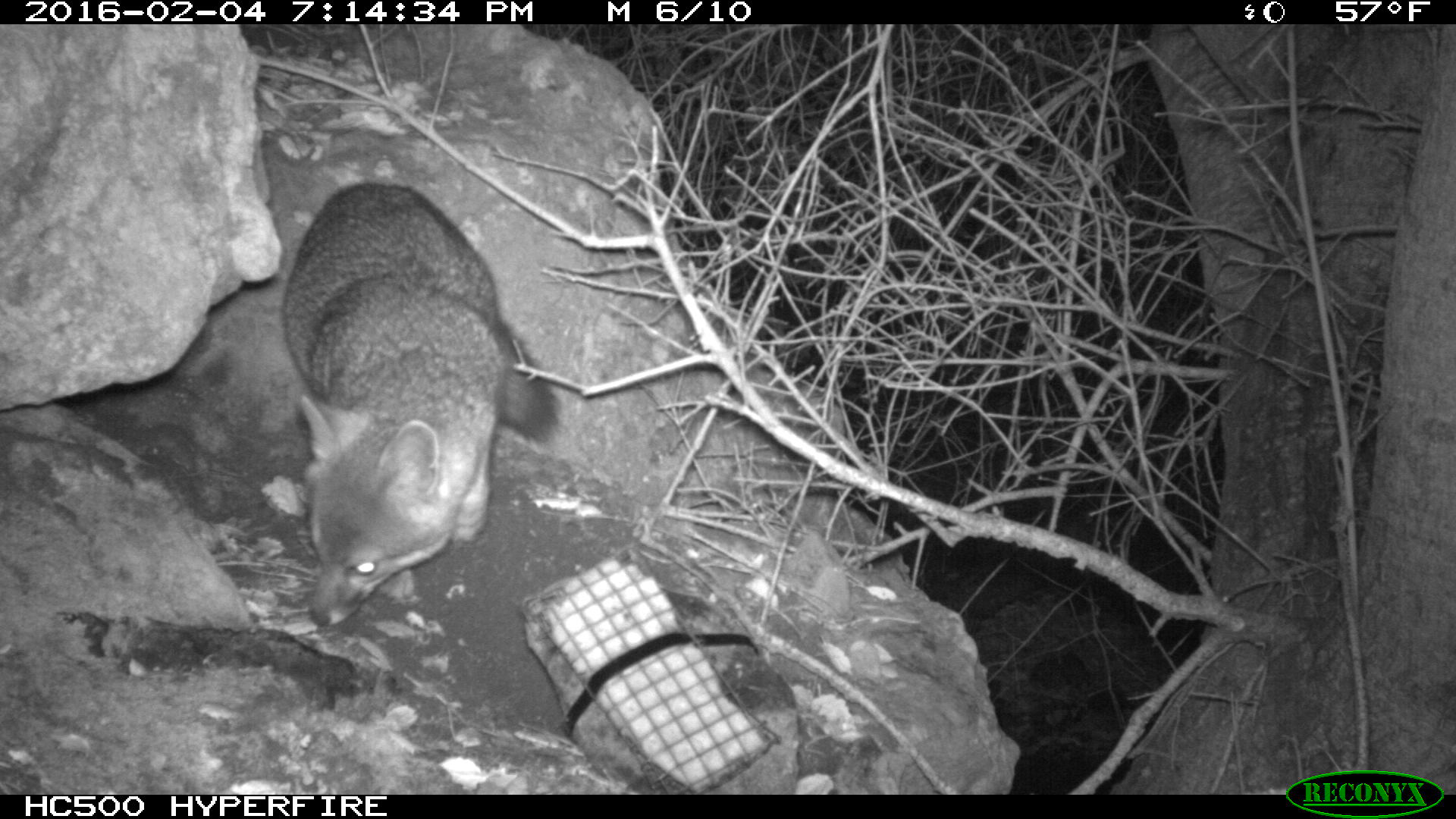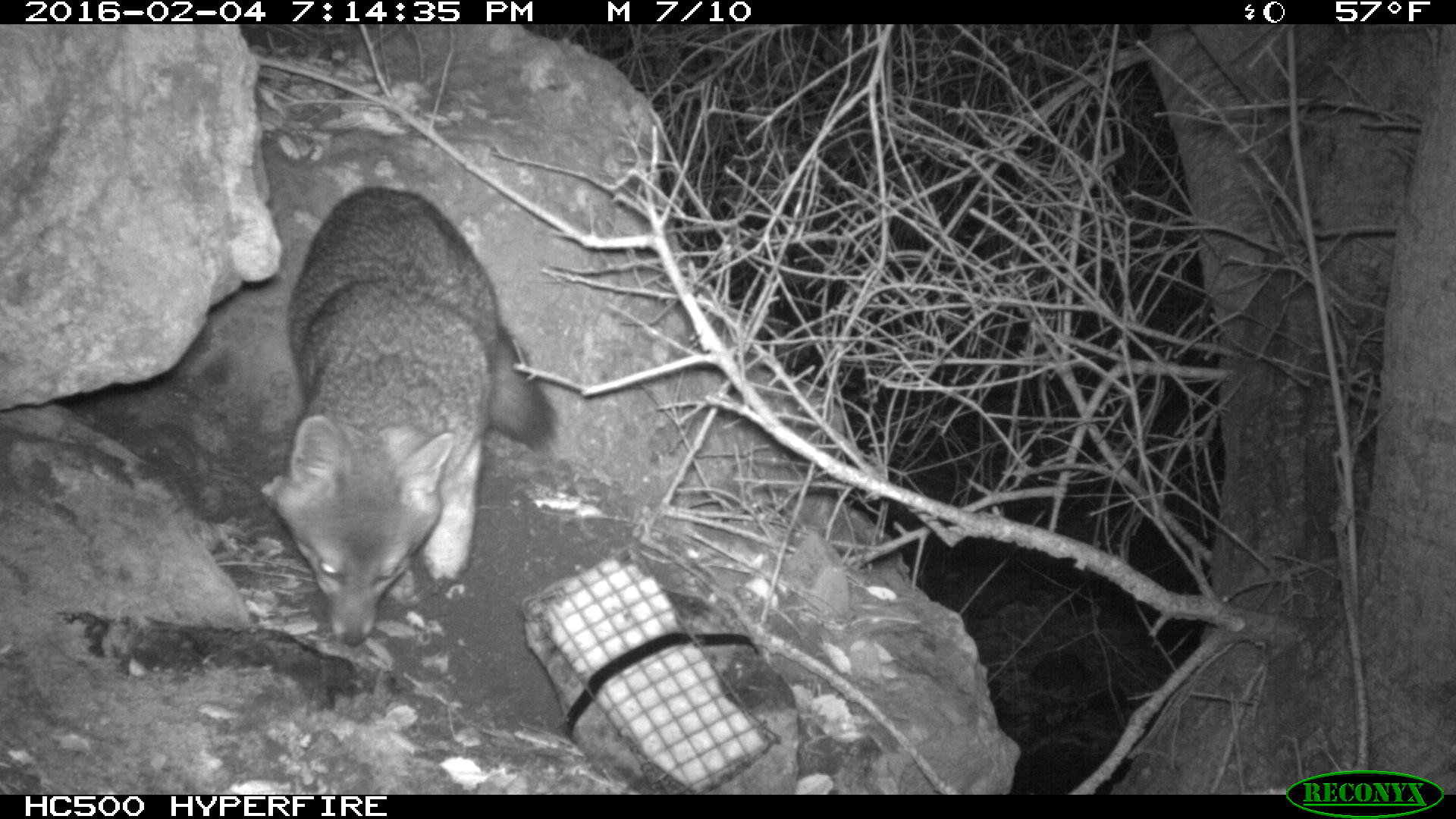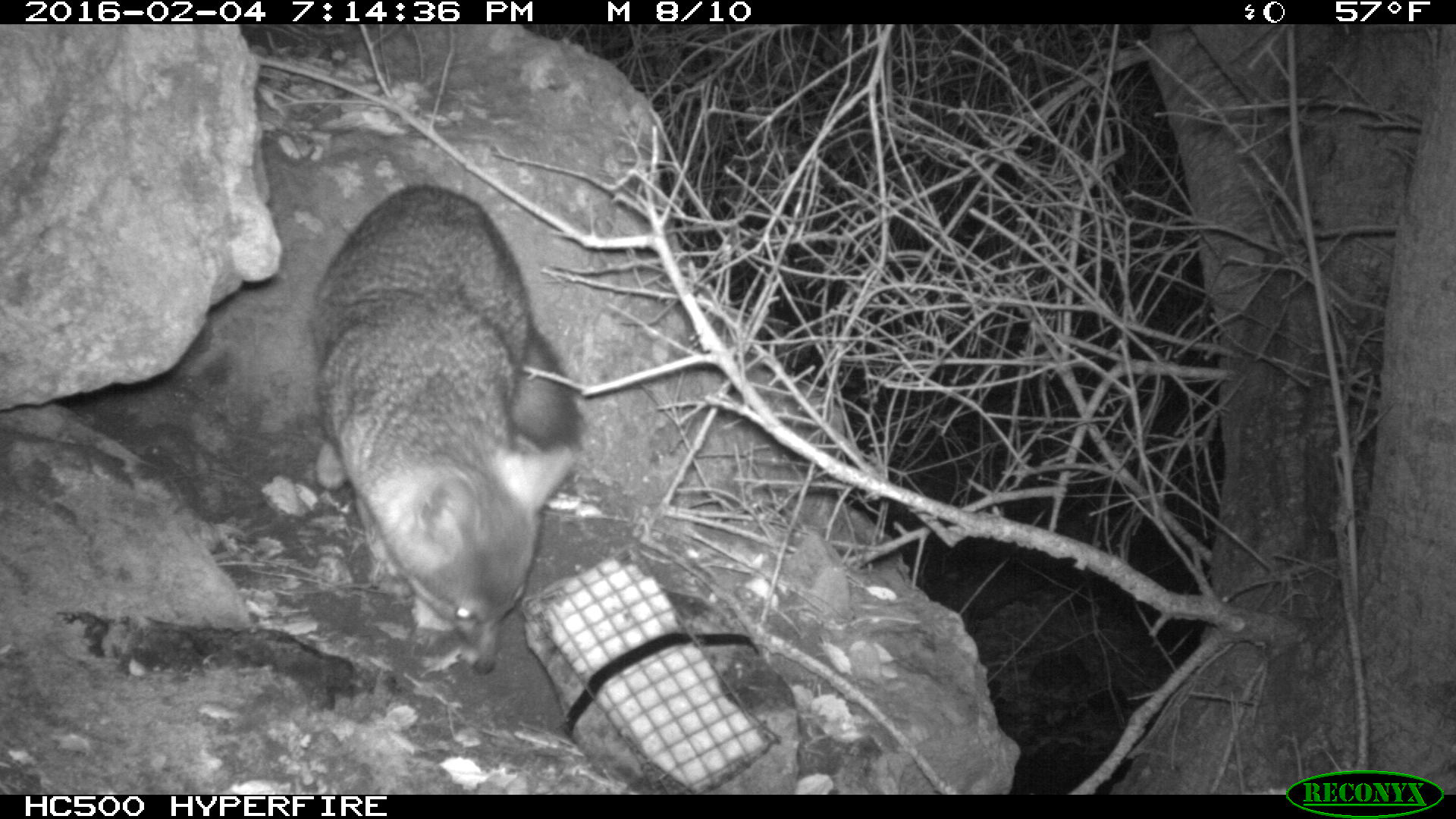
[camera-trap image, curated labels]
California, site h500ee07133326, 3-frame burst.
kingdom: Animalia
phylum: Chordata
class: Mammalia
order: Carnivora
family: Canidae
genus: Urocyon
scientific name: Urocyon littoralis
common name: island fox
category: fox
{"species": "fox (island fox) (Urocyon littoralis)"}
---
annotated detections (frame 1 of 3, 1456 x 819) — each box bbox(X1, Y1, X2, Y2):
fox: bbox(281, 180, 560, 630)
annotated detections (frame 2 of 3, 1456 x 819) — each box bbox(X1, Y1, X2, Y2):
fox: bbox(273, 185, 553, 642)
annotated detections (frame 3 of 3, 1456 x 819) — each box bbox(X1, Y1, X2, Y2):
fox: bbox(307, 187, 580, 671)